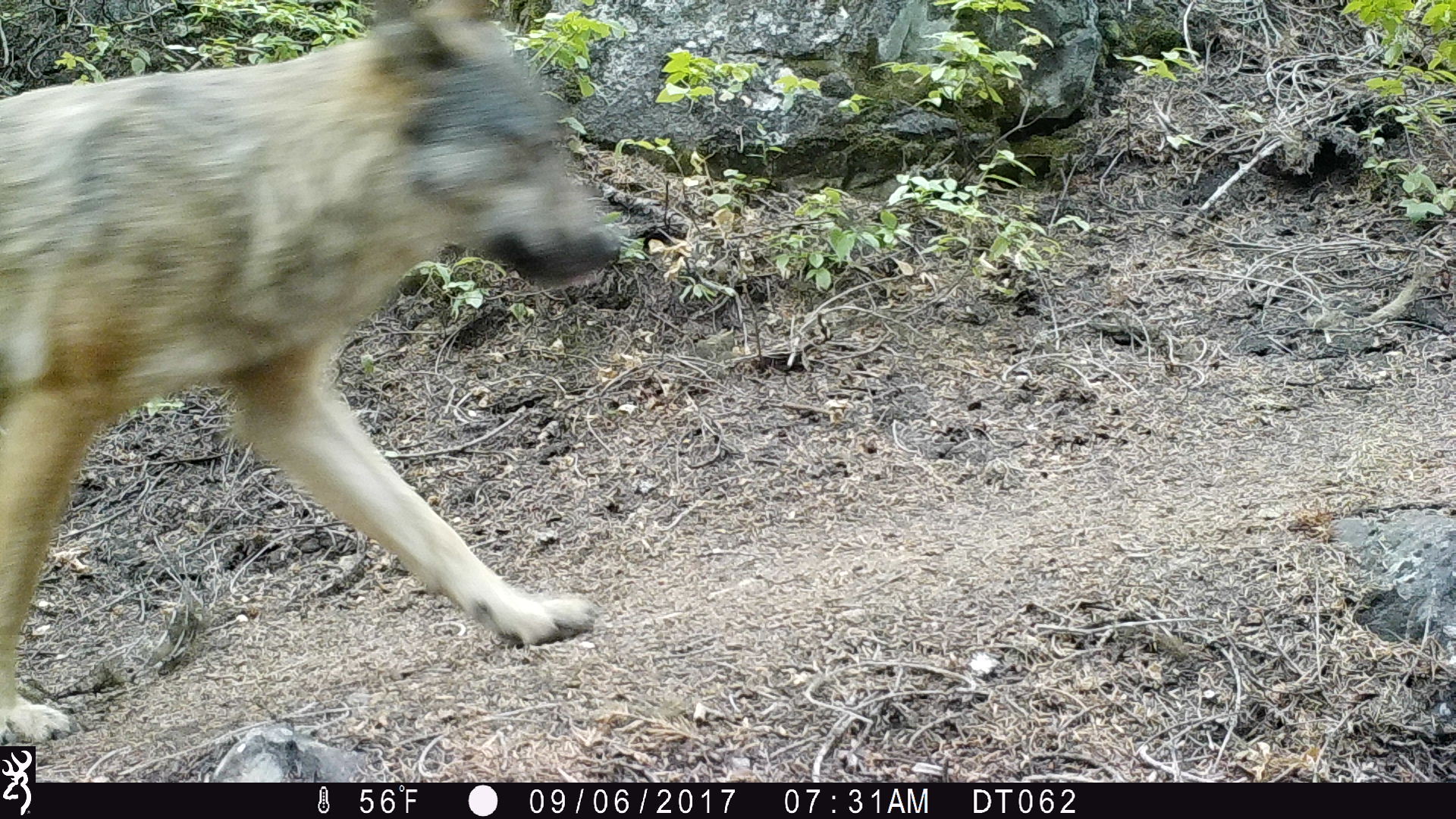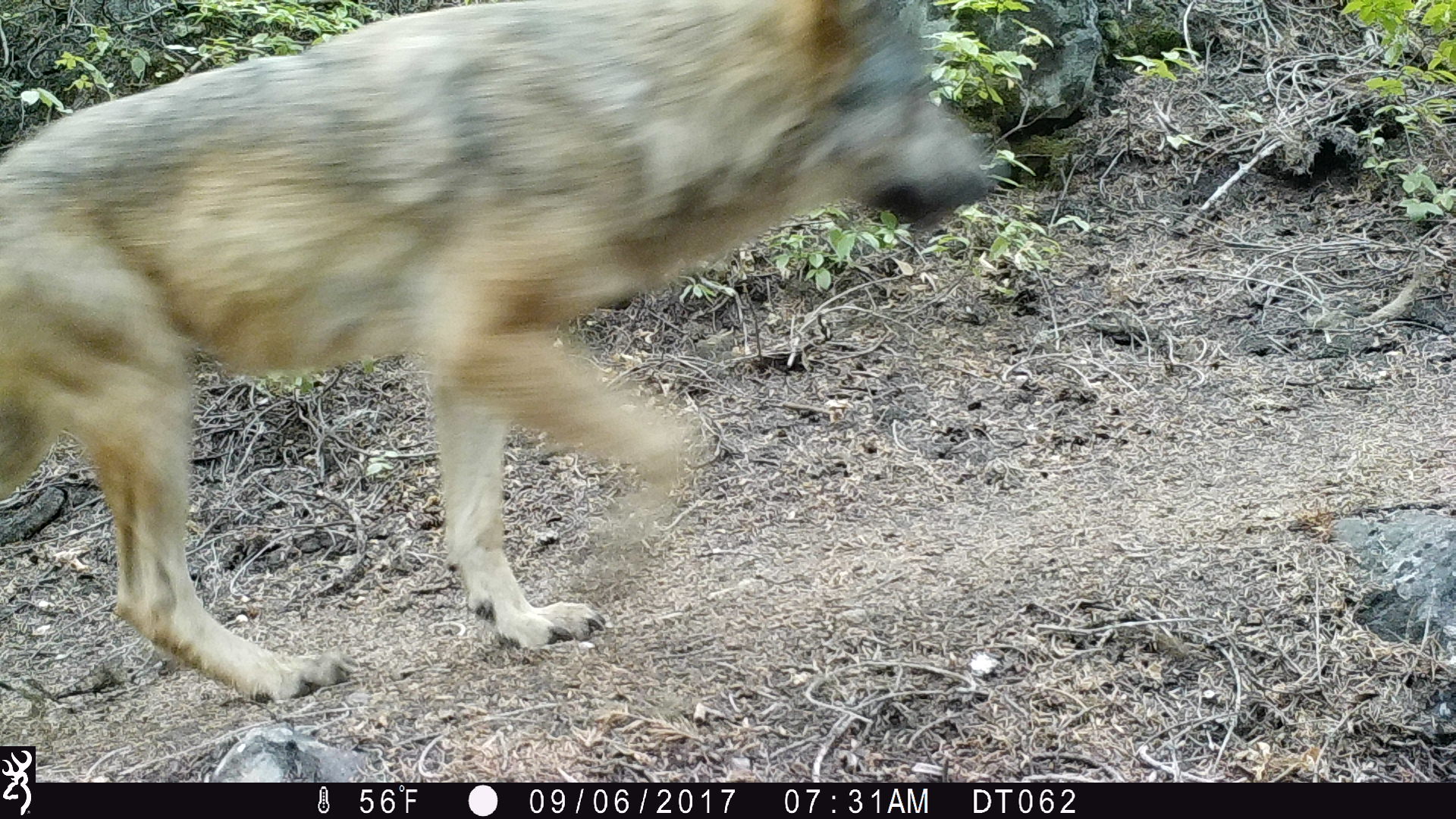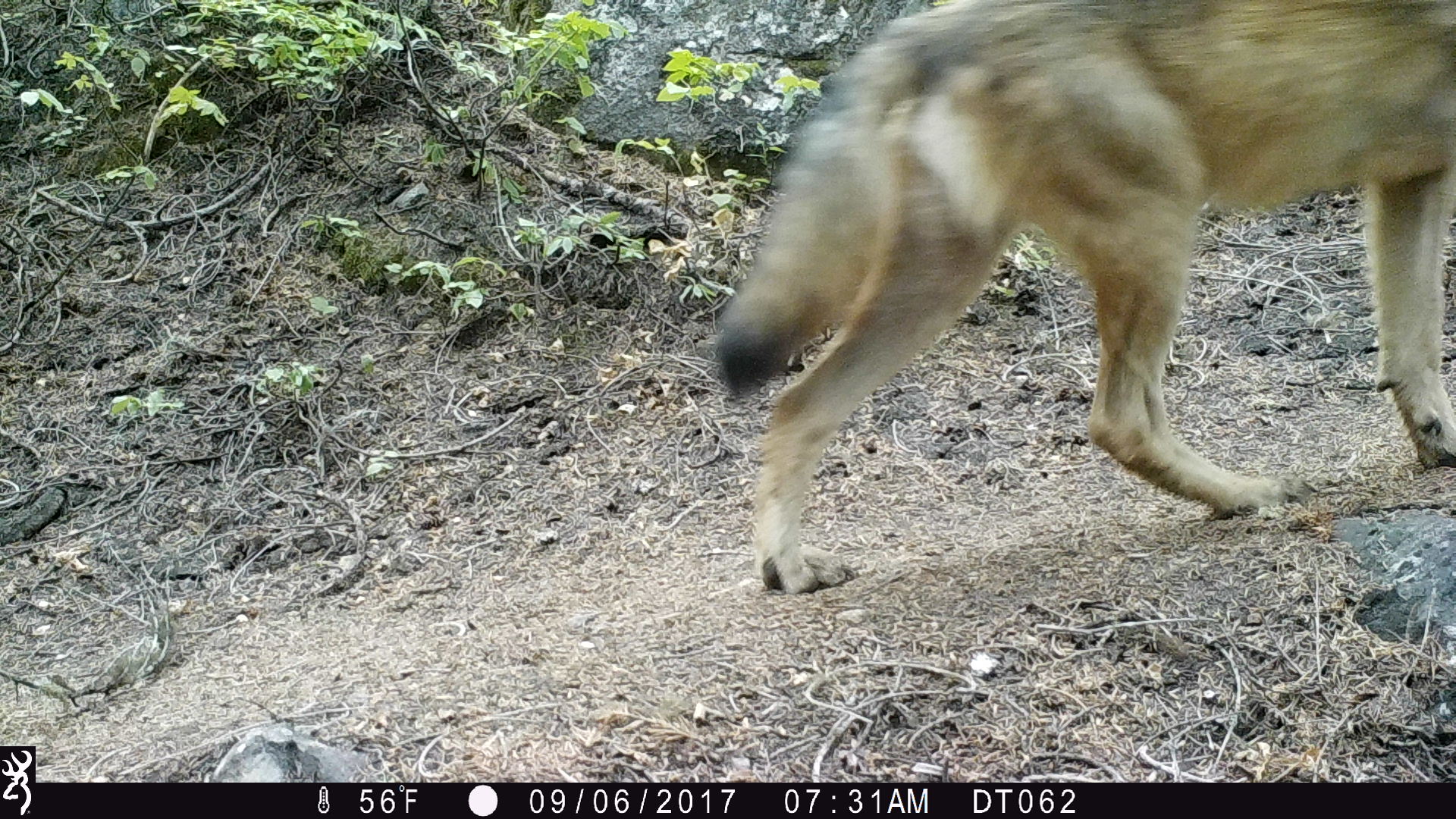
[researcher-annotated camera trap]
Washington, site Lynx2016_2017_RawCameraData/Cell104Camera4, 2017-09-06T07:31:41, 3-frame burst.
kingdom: Animalia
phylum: Chordata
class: Mammalia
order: Carnivora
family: Canidae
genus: Canis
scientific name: Canis lupus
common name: gray wolf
Canis lupus (gray wolf). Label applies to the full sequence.